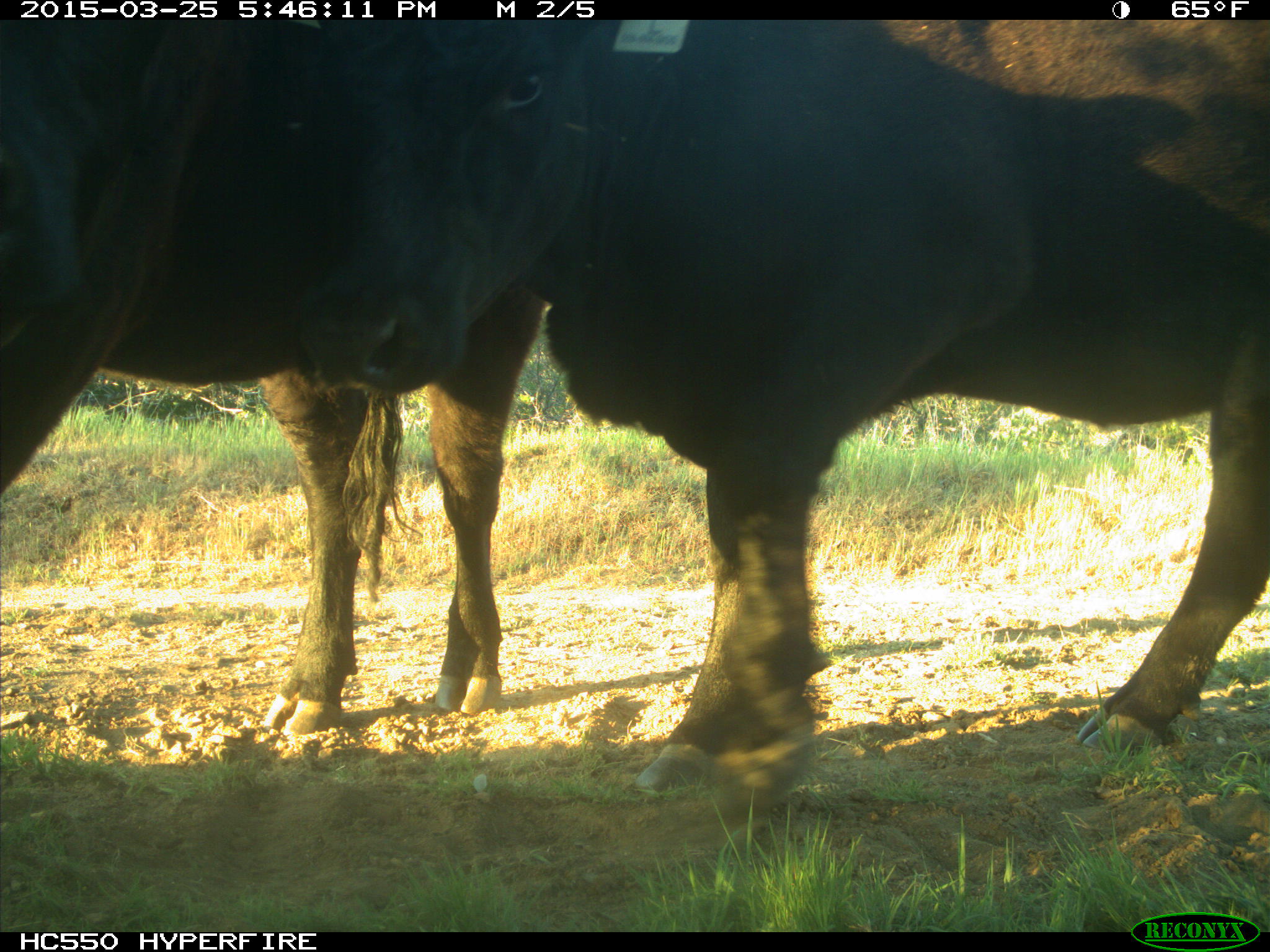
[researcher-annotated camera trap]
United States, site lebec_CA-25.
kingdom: Animalia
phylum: Chordata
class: Mammalia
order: Artiodactyla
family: Bovidae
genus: Bos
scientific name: Bos taurus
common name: domestic cow